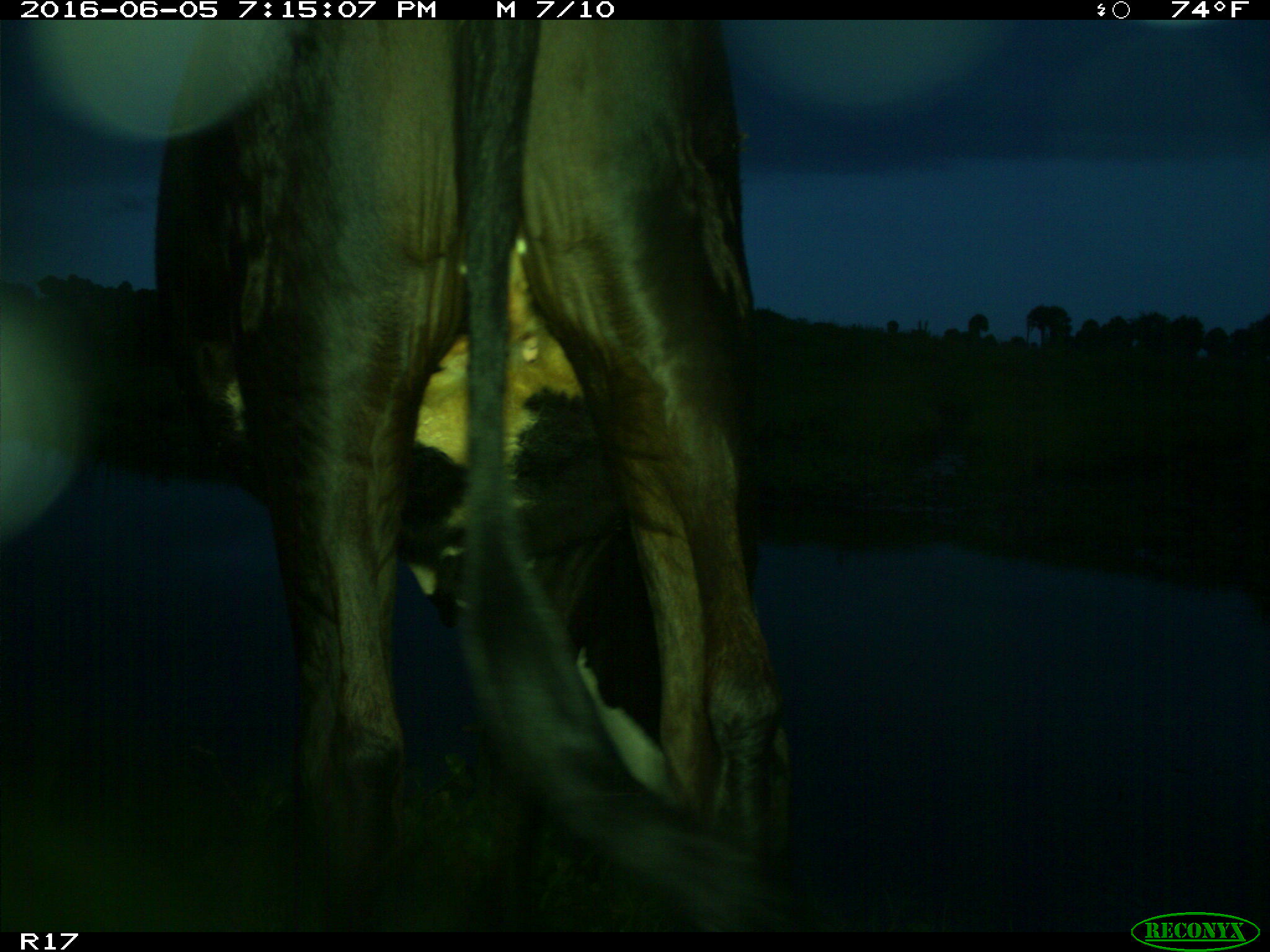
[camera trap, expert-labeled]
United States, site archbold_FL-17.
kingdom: Animalia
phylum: Chordata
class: Mammalia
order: Artiodactyla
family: Bovidae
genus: Bos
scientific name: Bos taurus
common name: domestic cow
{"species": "Bos taurus (domestic cow)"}